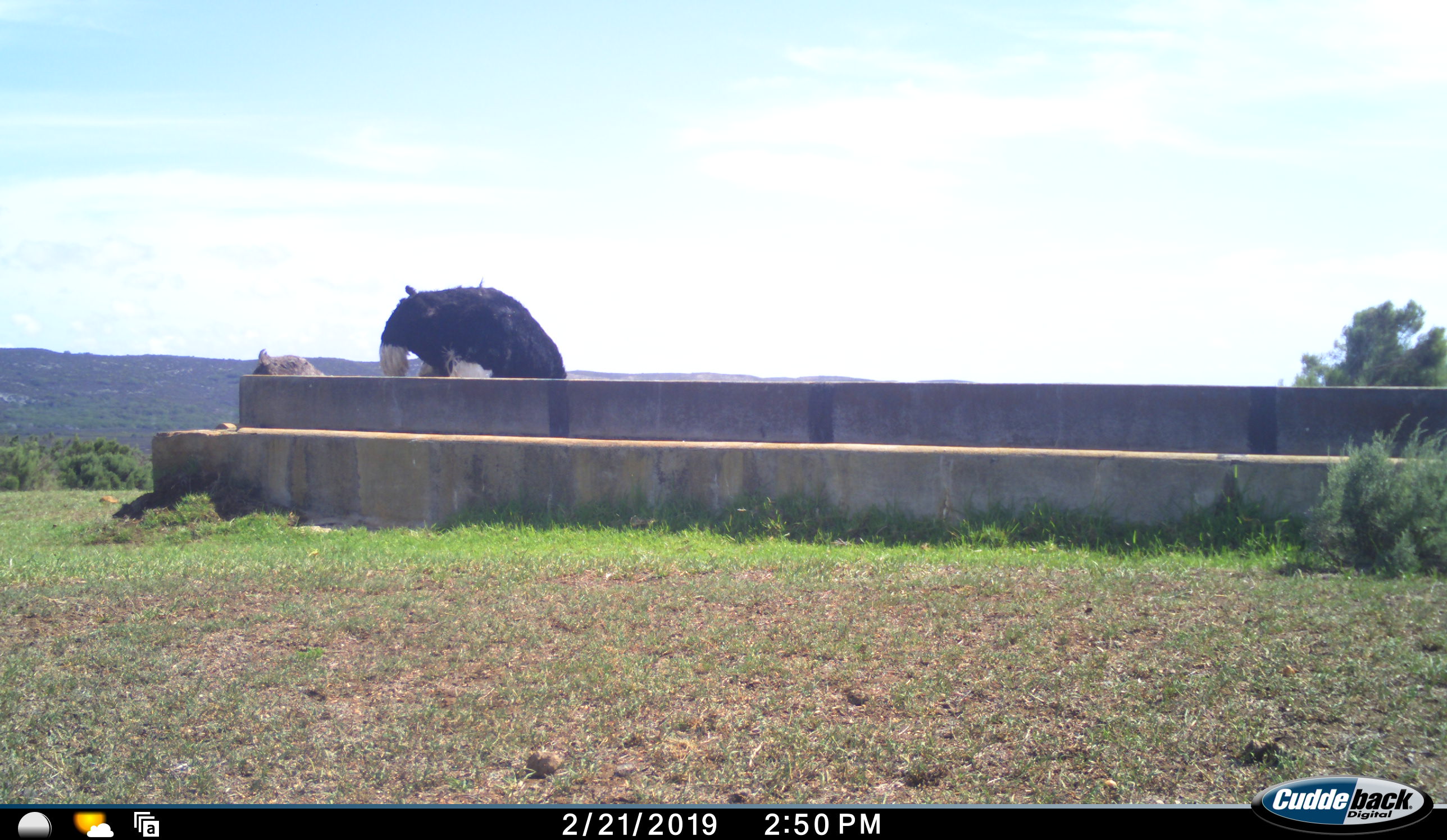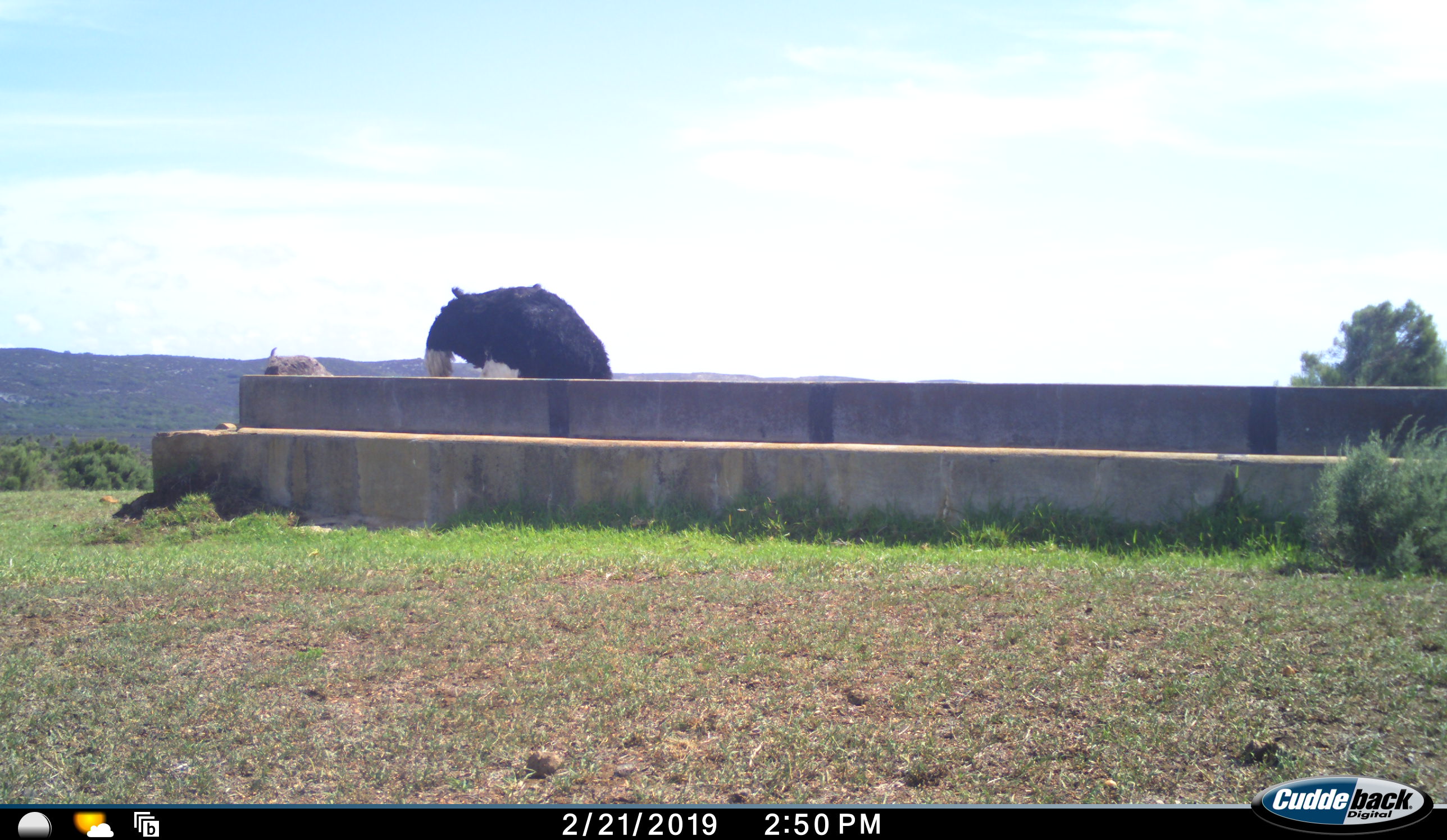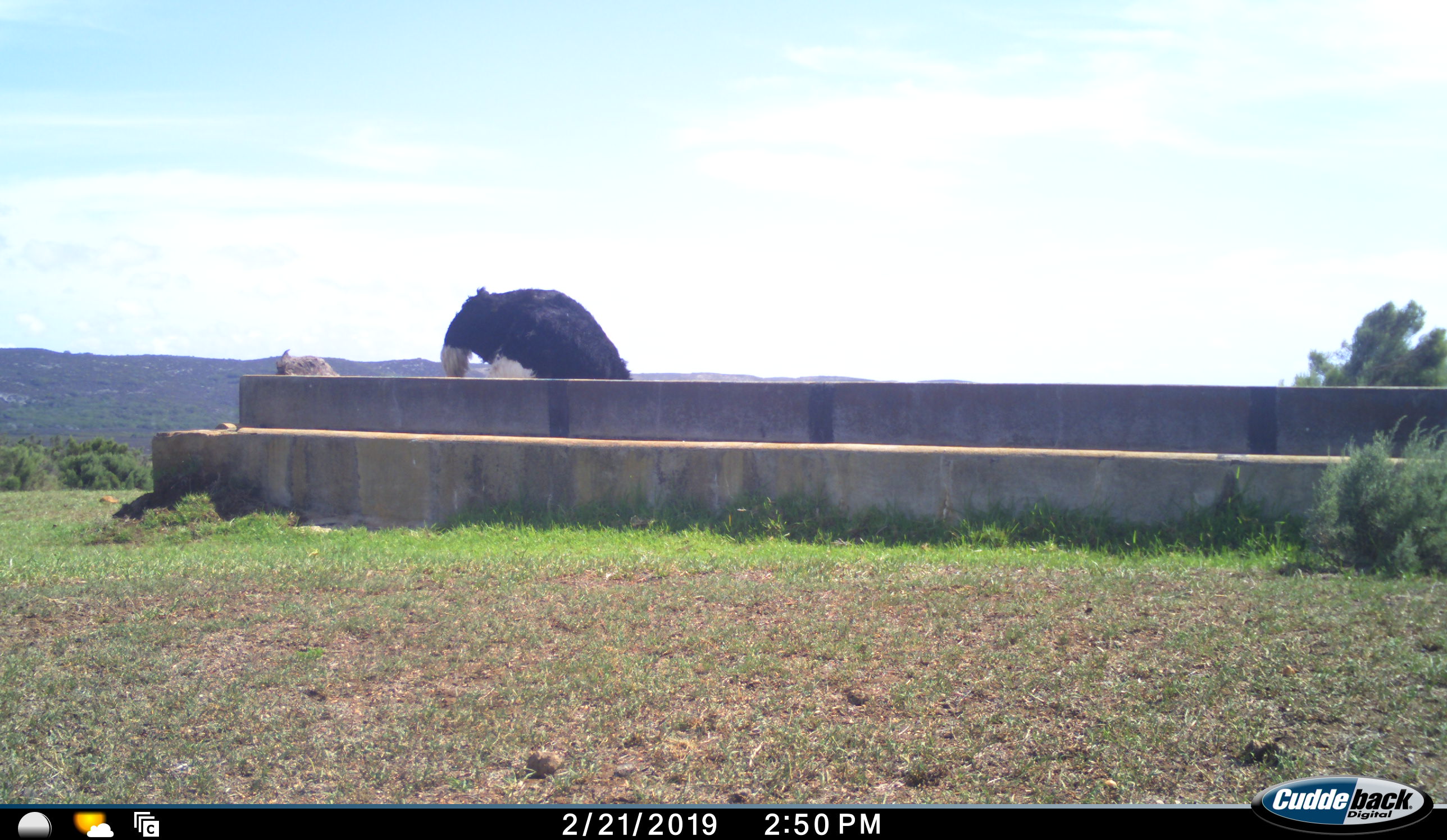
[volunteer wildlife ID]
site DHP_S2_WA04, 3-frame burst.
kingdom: Animalia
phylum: Chordata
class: Aves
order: Struthioniformes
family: Struthionidae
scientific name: Struthionidae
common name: ostrich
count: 2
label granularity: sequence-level